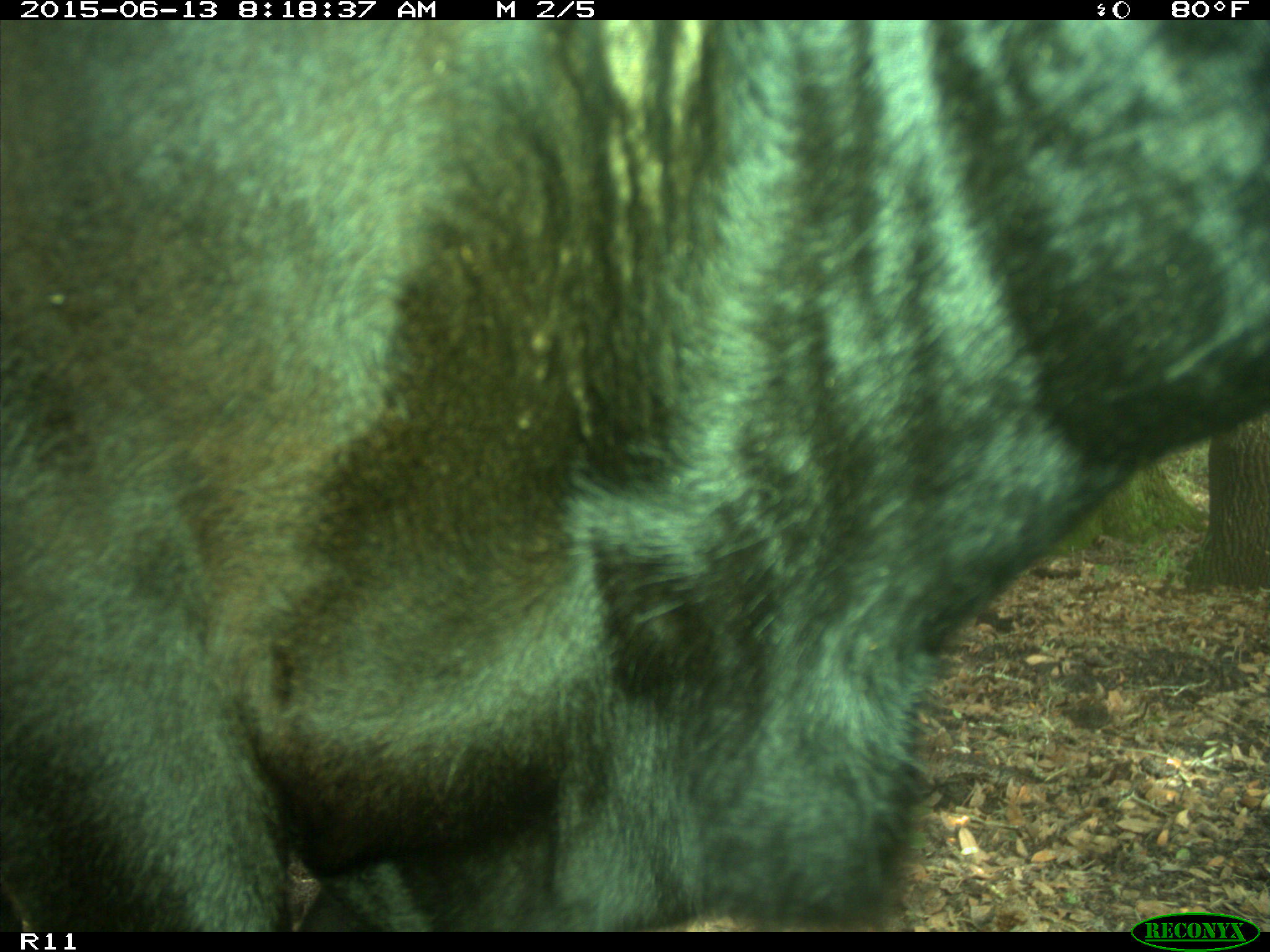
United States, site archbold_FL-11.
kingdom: Animalia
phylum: Chordata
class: Mammalia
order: Artiodactyla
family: Bovidae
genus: Bos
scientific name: Bos taurus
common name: domestic cow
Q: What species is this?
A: Bos taurus (domestic cow).